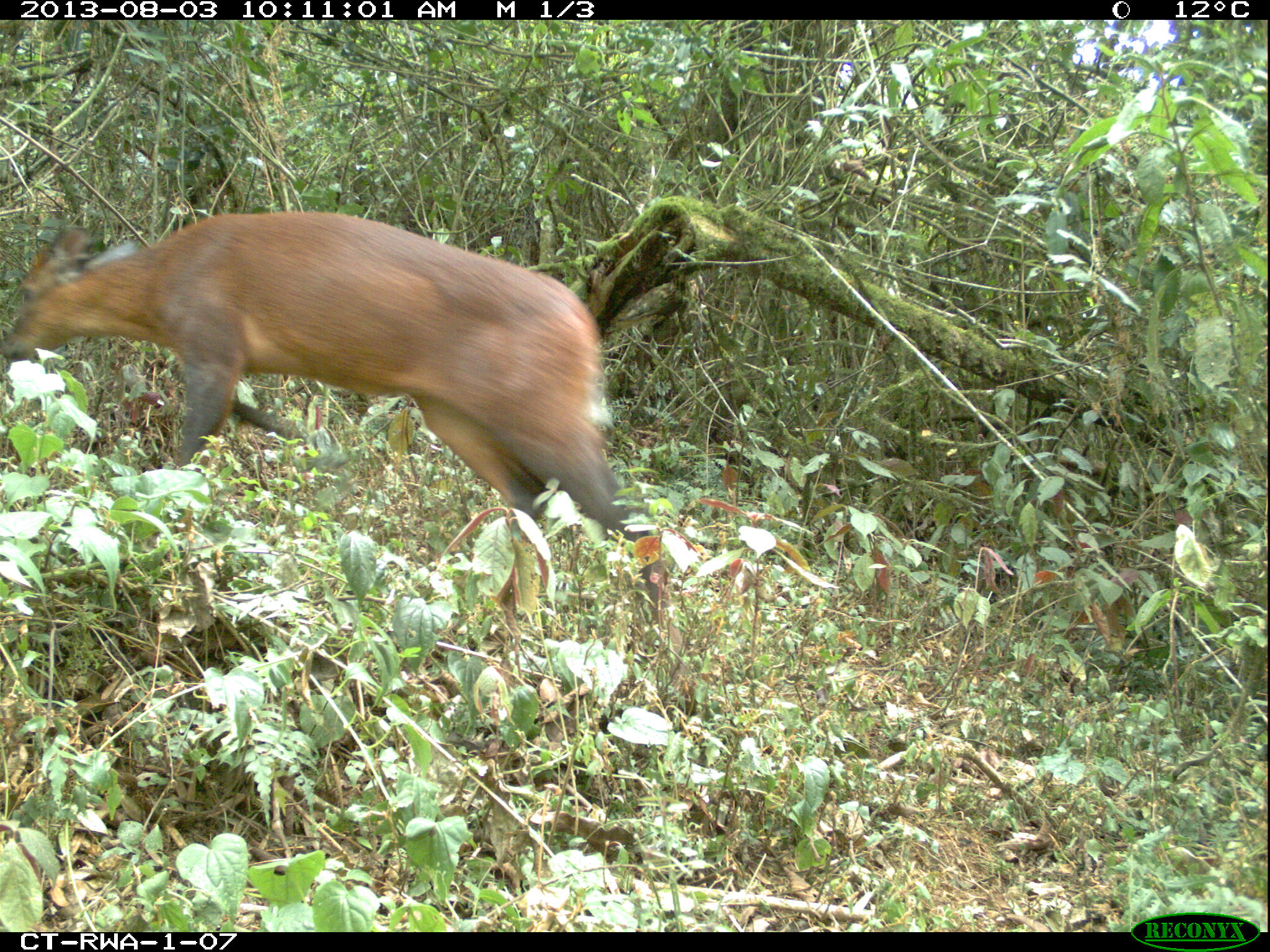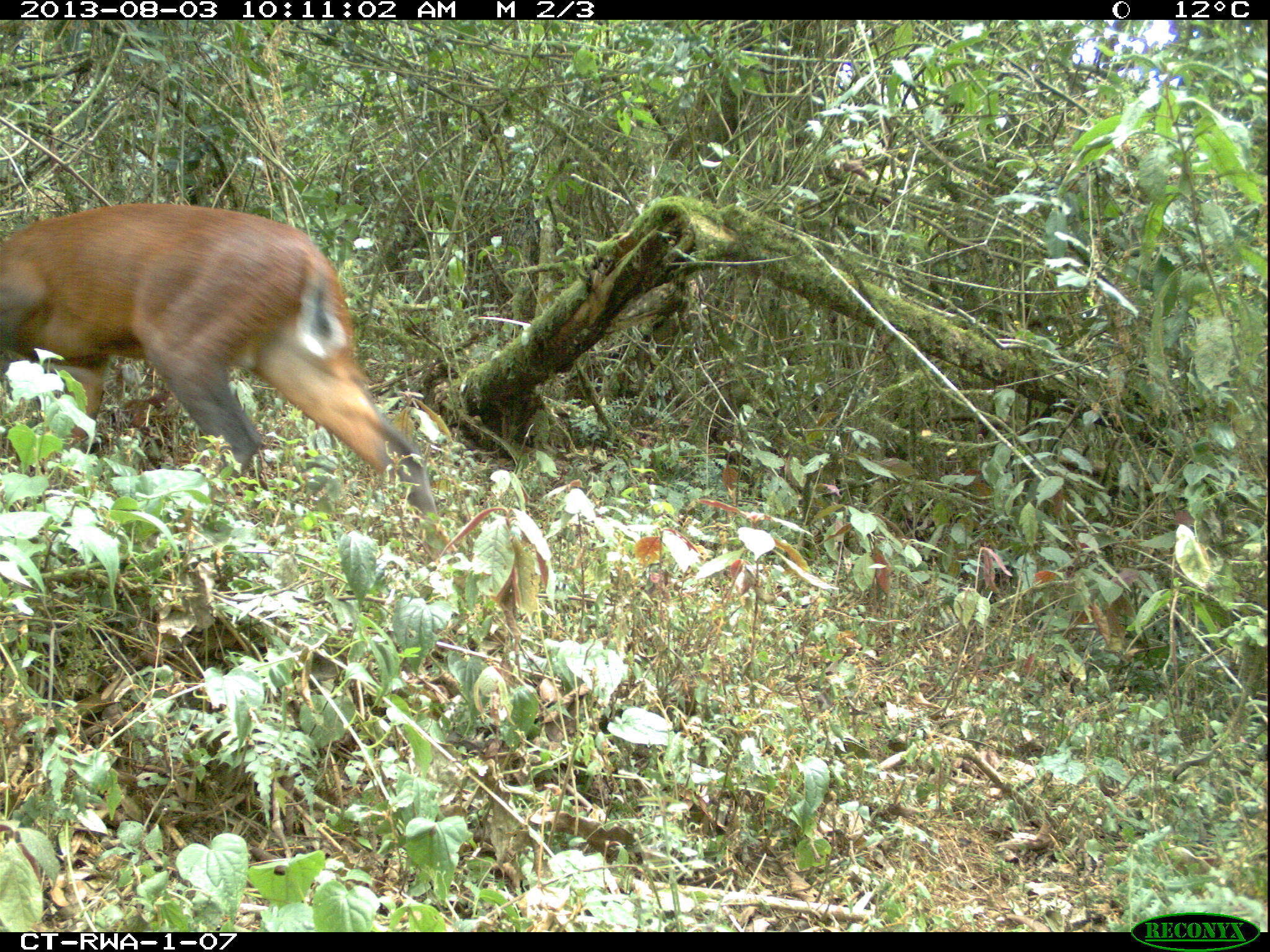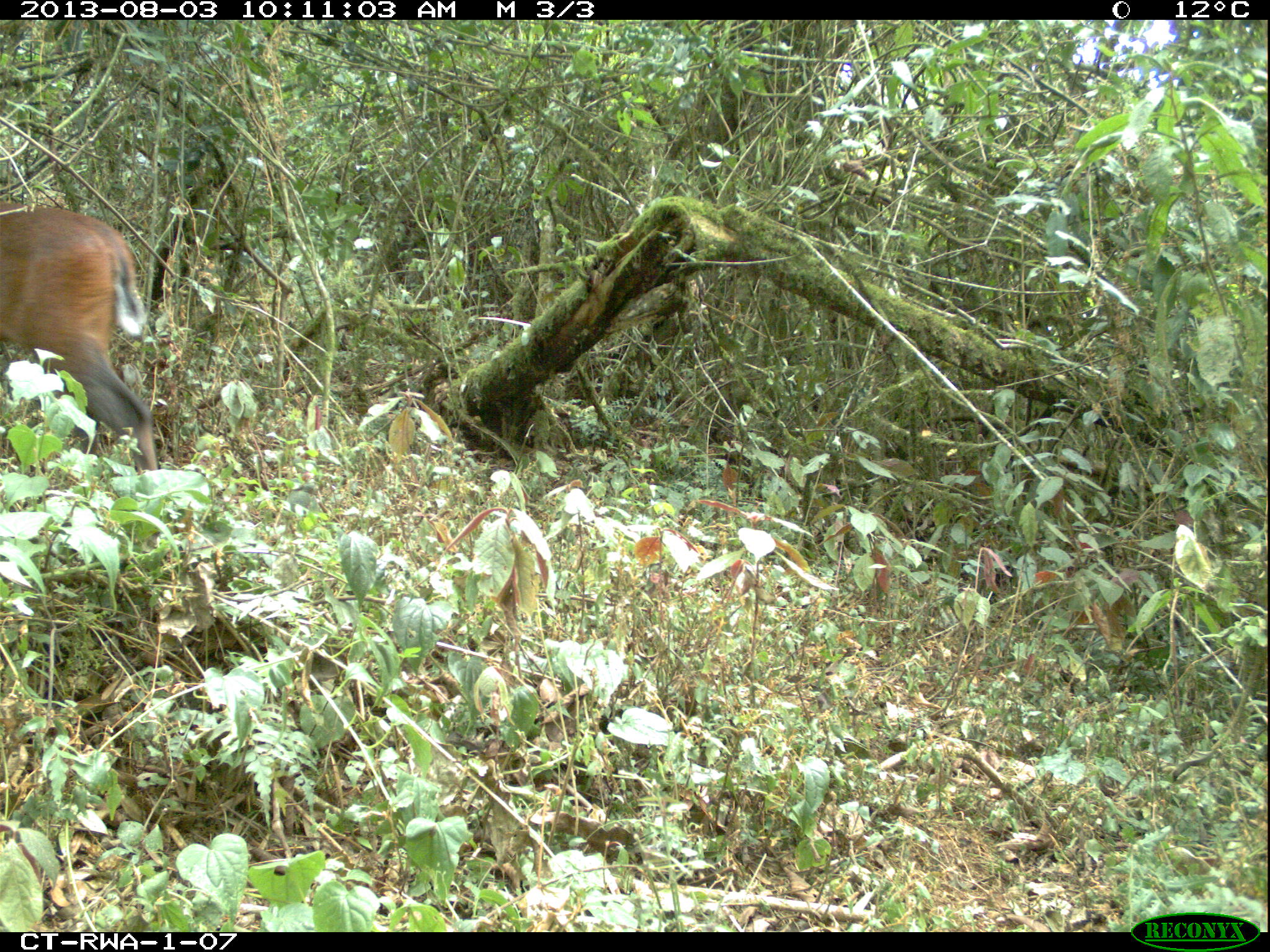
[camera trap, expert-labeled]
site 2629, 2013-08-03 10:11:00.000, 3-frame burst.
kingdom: Animalia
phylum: Chordata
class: Mammalia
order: Artiodactyla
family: Bovidae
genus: Cephalophus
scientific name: Cephalophus nigrifrons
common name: black-fronted duiker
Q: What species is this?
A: Cephalophus nigrifrons (black-fronted duiker).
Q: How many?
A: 1.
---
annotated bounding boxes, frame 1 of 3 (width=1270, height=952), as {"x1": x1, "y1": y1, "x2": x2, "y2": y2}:
cephalophus nigrifrons: {"x1": 0, "y1": 210, "x2": 689, "y2": 607}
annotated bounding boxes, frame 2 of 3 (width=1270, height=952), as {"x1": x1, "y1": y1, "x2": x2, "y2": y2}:
cephalophus nigrifrons: {"x1": 0, "y1": 202, "x2": 438, "y2": 516}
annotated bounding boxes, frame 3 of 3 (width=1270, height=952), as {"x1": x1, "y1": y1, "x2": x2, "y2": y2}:
cephalophus nigrifrons: {"x1": 0, "y1": 199, "x2": 159, "y2": 469}